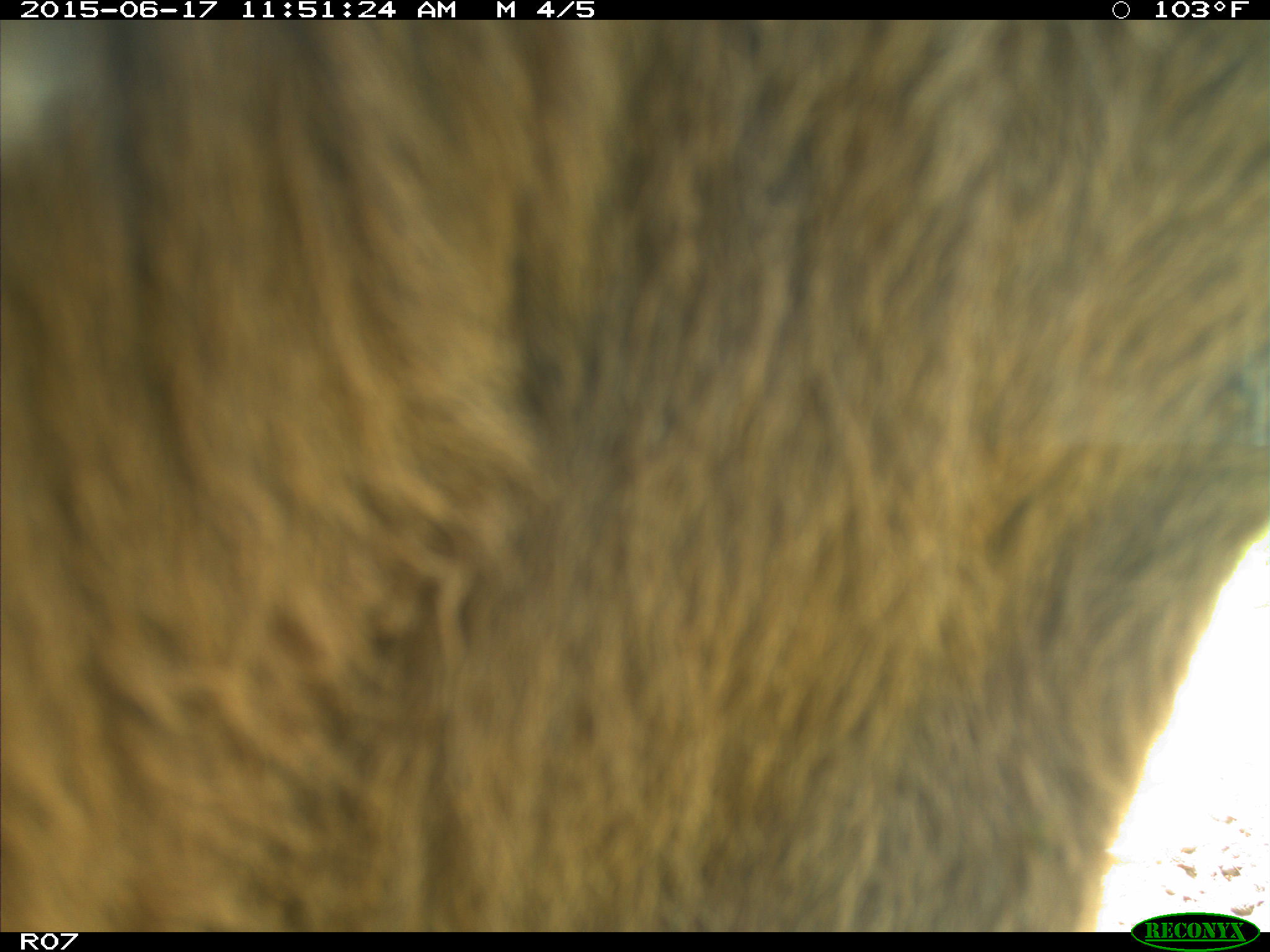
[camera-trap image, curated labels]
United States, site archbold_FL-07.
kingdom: Animalia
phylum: Chordata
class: Mammalia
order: Artiodactyla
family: Bovidae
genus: Bos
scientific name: Bos taurus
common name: domestic cow